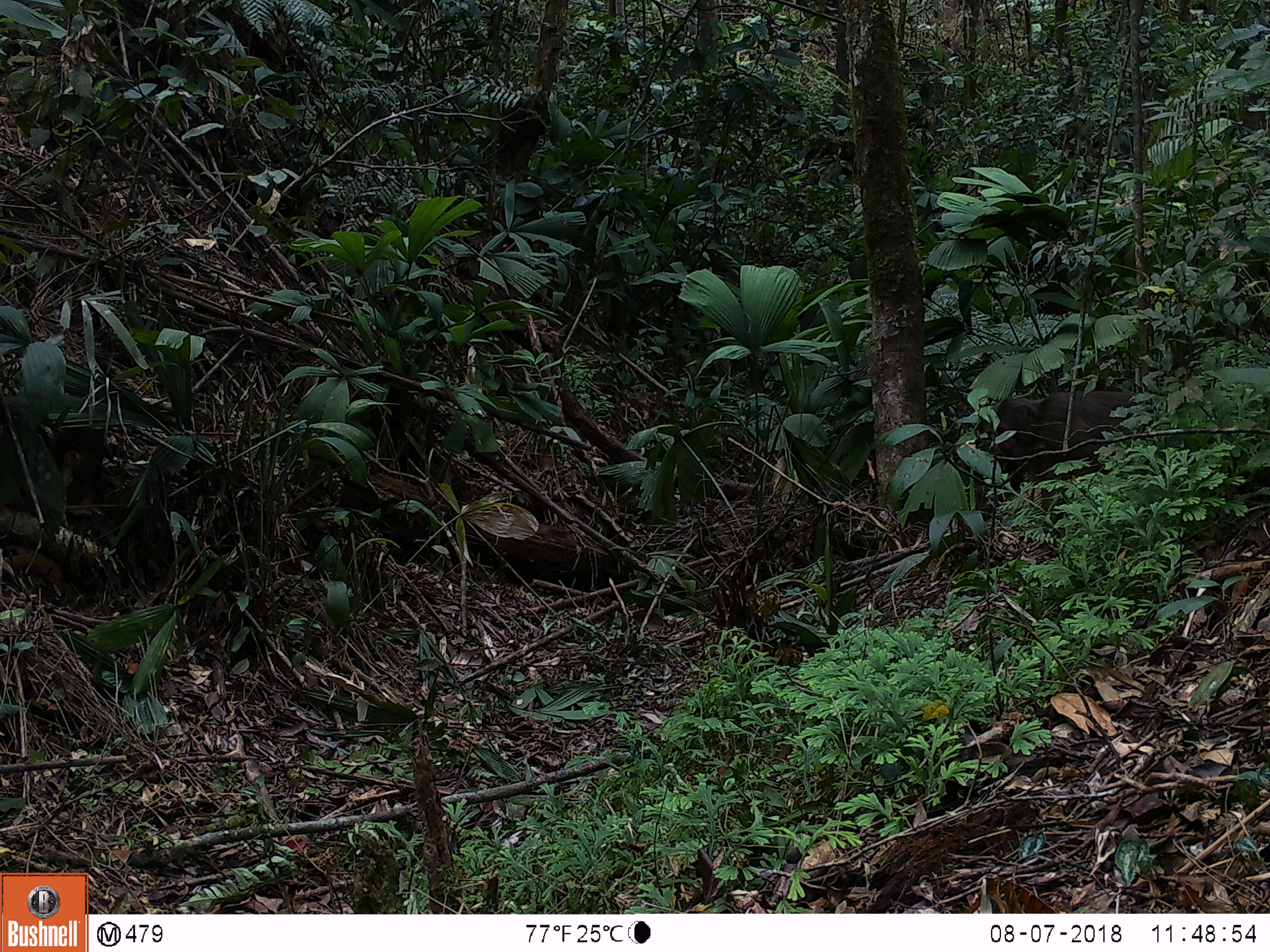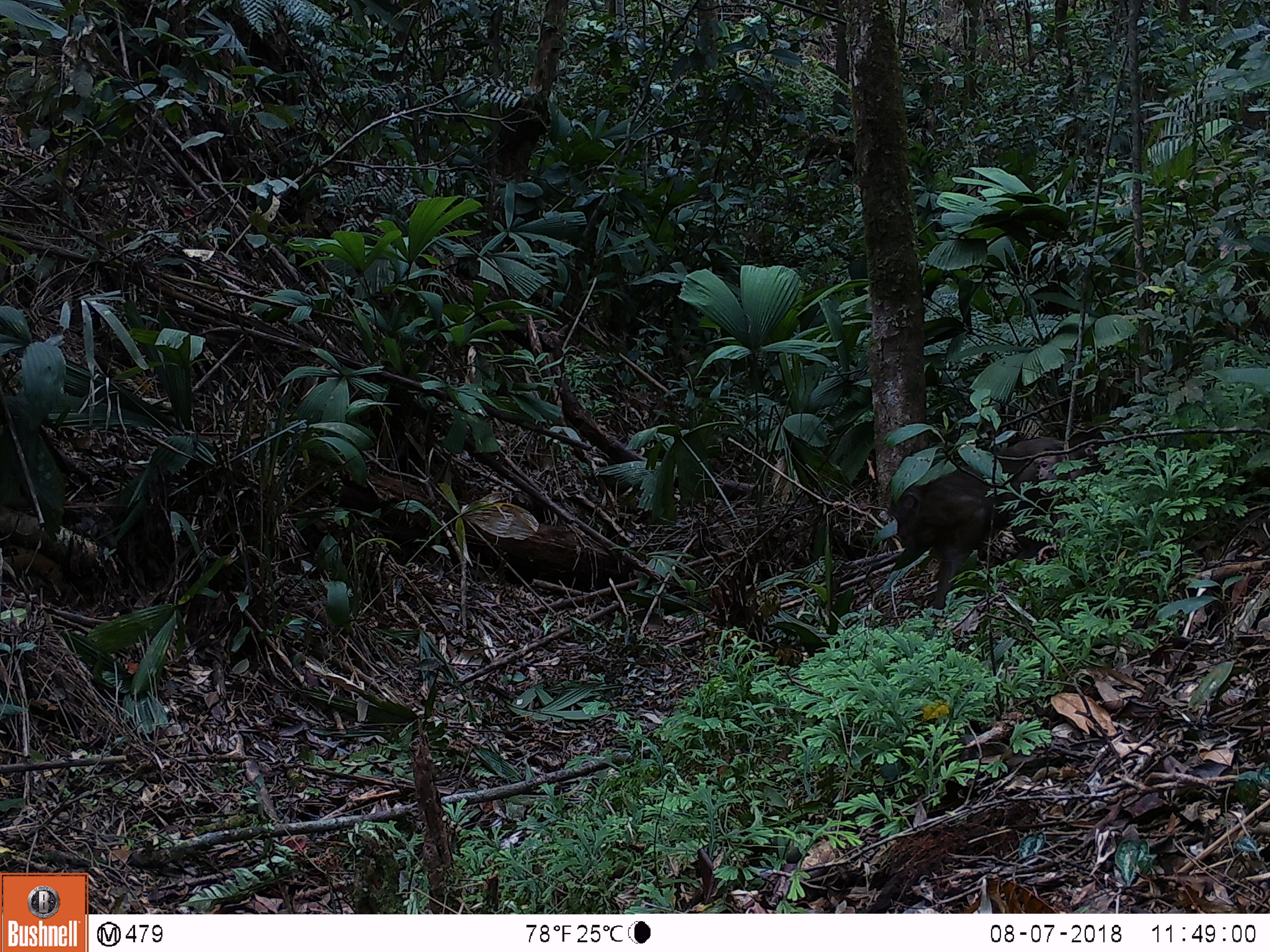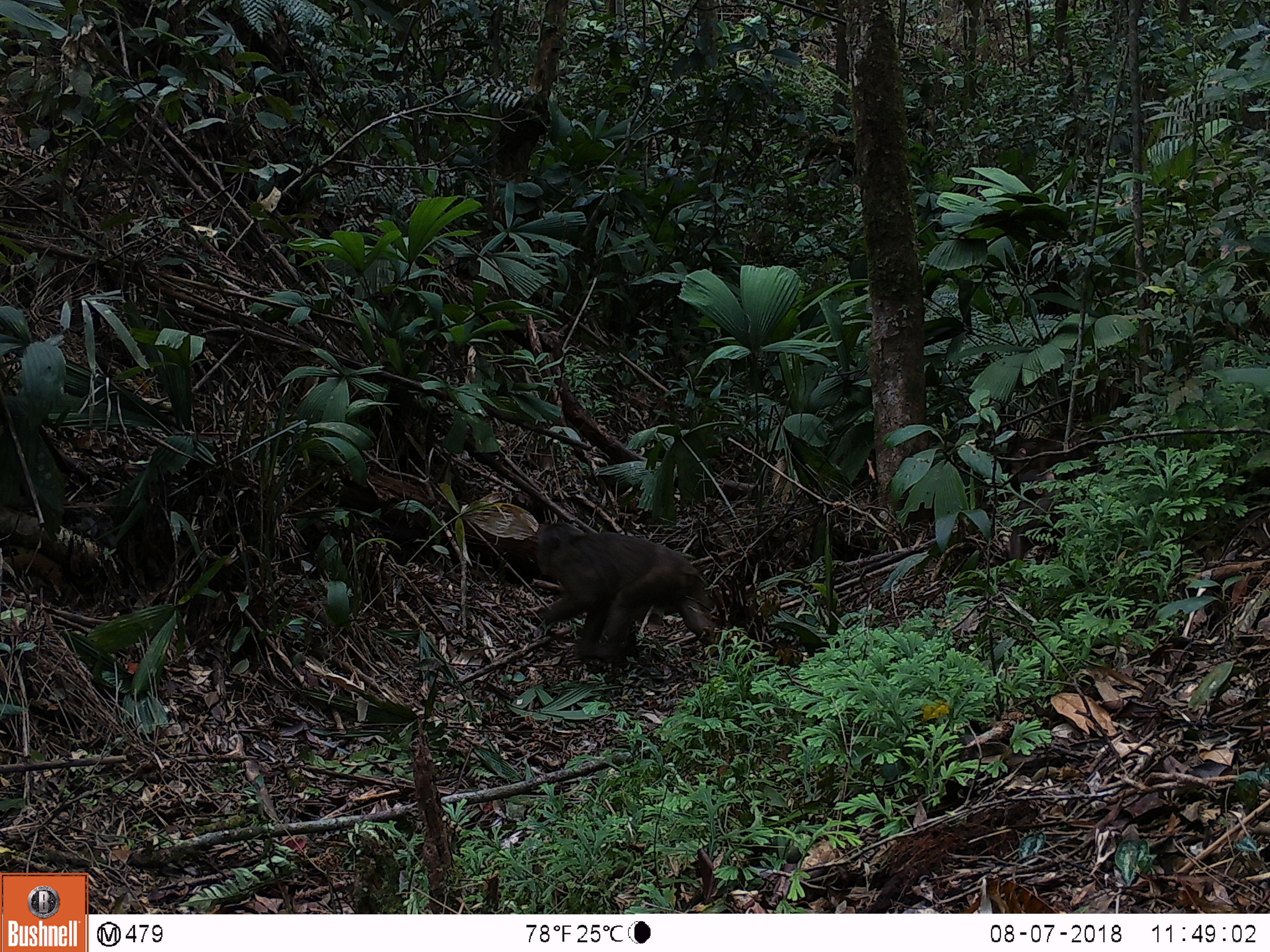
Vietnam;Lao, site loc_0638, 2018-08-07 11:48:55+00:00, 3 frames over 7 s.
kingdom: Animalia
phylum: Chordata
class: Mammalia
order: Primates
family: Cercopithecidae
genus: Macaca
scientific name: Macaca arctoides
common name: stump-tailed macaque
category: stump tailed macaque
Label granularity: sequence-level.